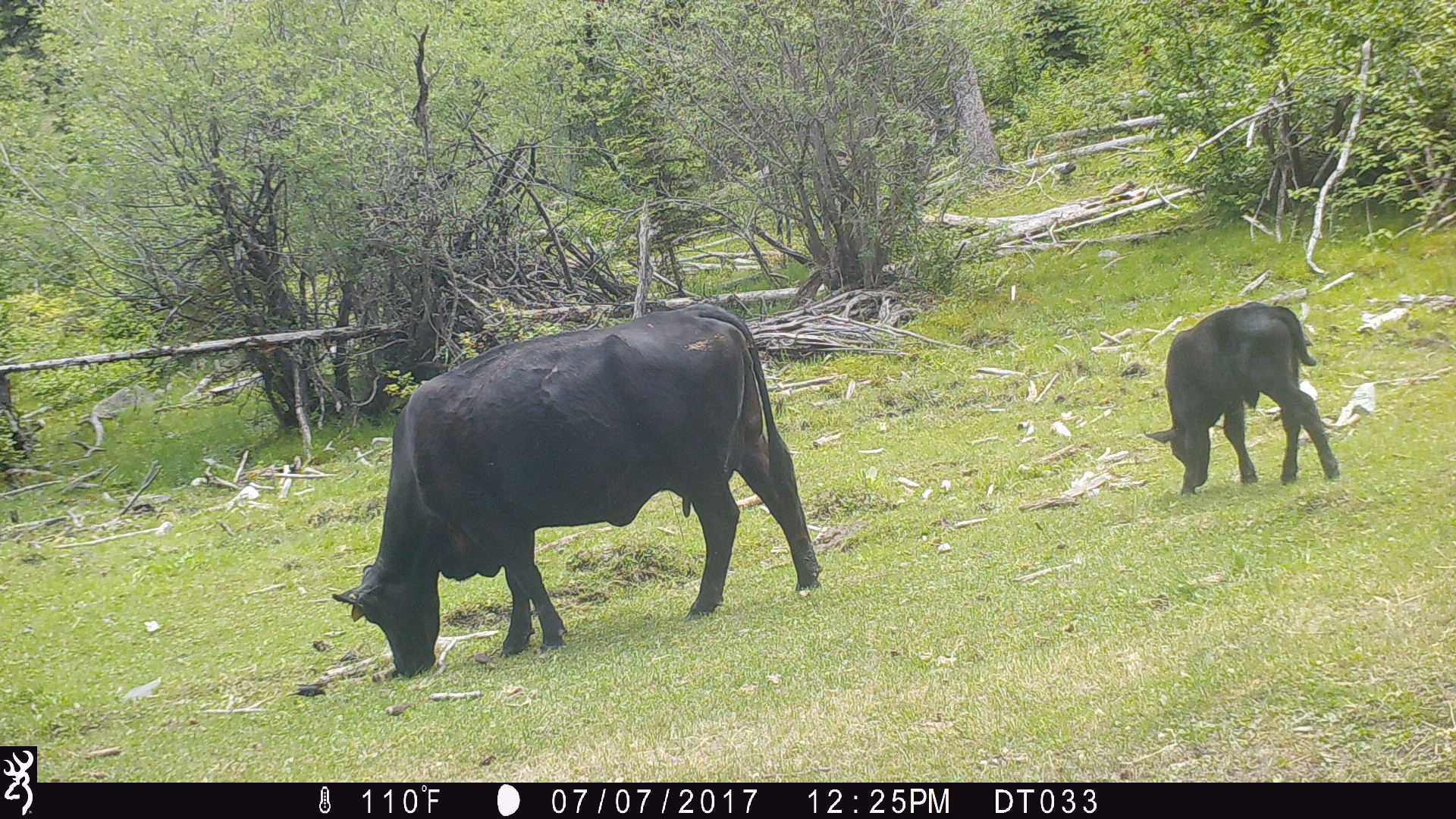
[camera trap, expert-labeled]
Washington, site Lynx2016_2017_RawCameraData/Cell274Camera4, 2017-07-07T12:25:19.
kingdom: Animalia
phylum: Chordata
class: Mammalia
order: Artiodactyla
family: Bovidae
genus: Bos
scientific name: Bos taurus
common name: domestic cattle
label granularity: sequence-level